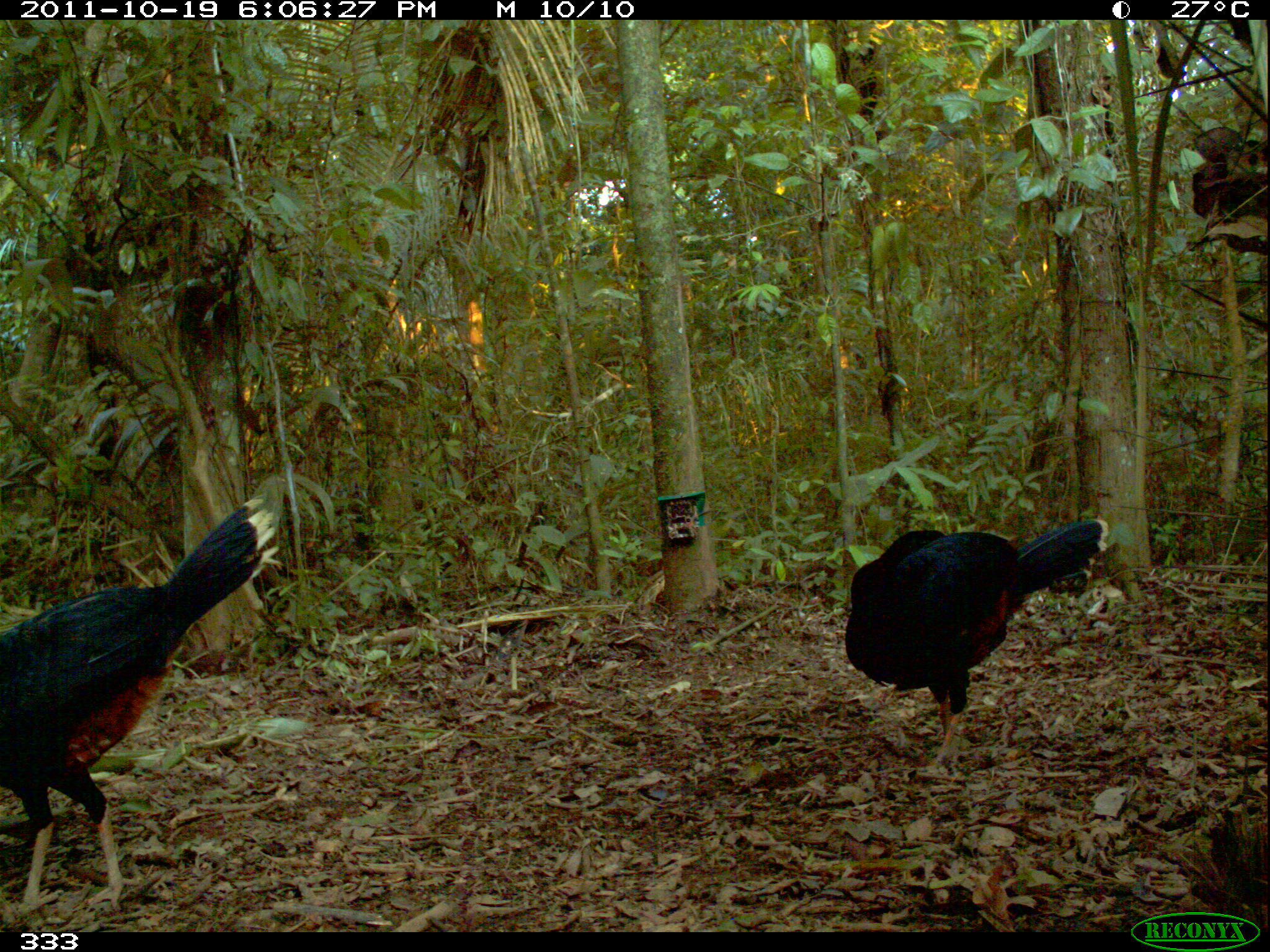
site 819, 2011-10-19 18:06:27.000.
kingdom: Animalia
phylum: Chordata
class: Aves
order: Galliformes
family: Cracidae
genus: Mitu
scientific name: Mitu tuberosum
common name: razor-billed curassow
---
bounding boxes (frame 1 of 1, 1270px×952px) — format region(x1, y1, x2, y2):
mitu tuberosum: region(1, 496, 286, 921); region(844, 515, 1112, 760)